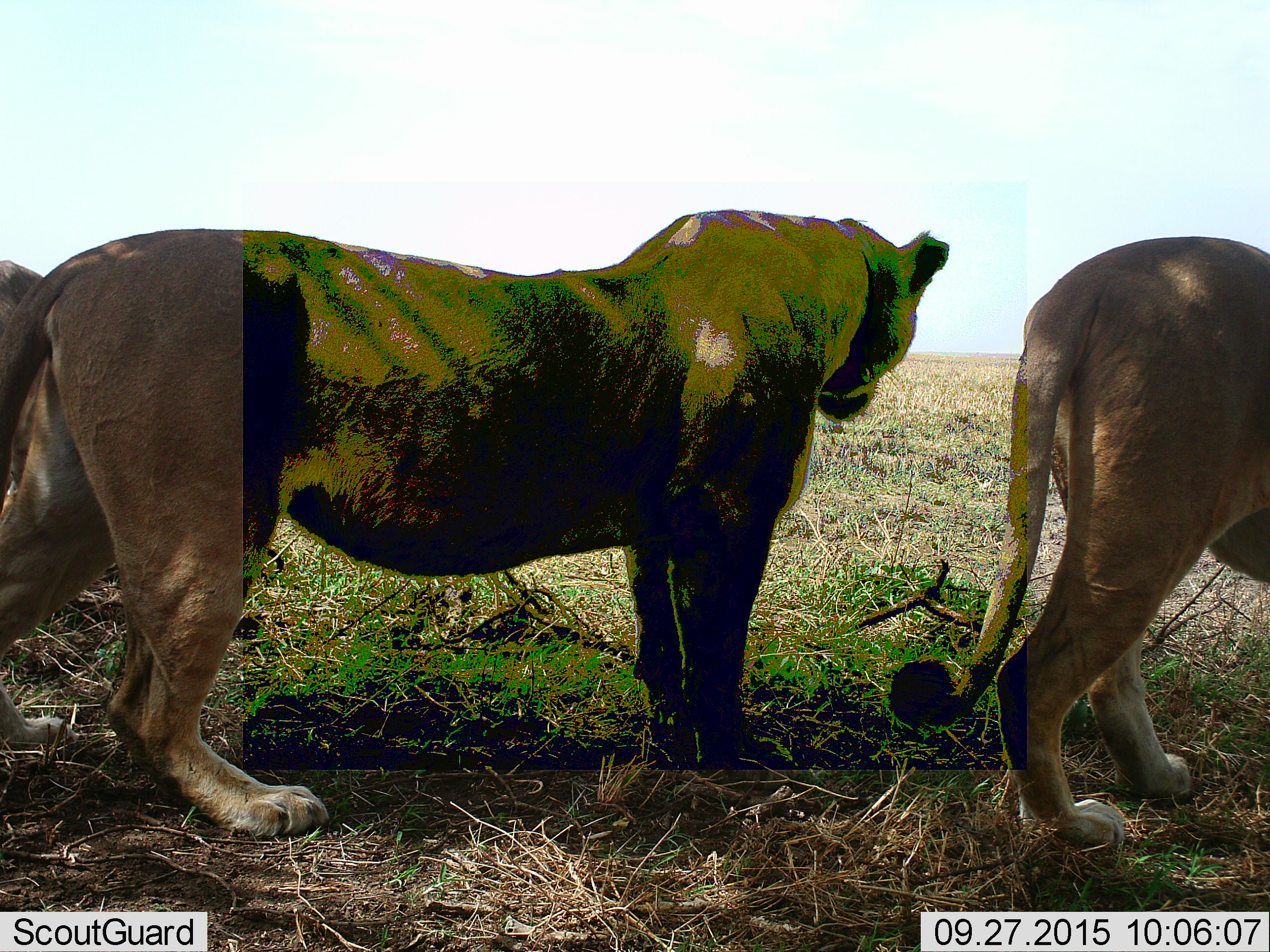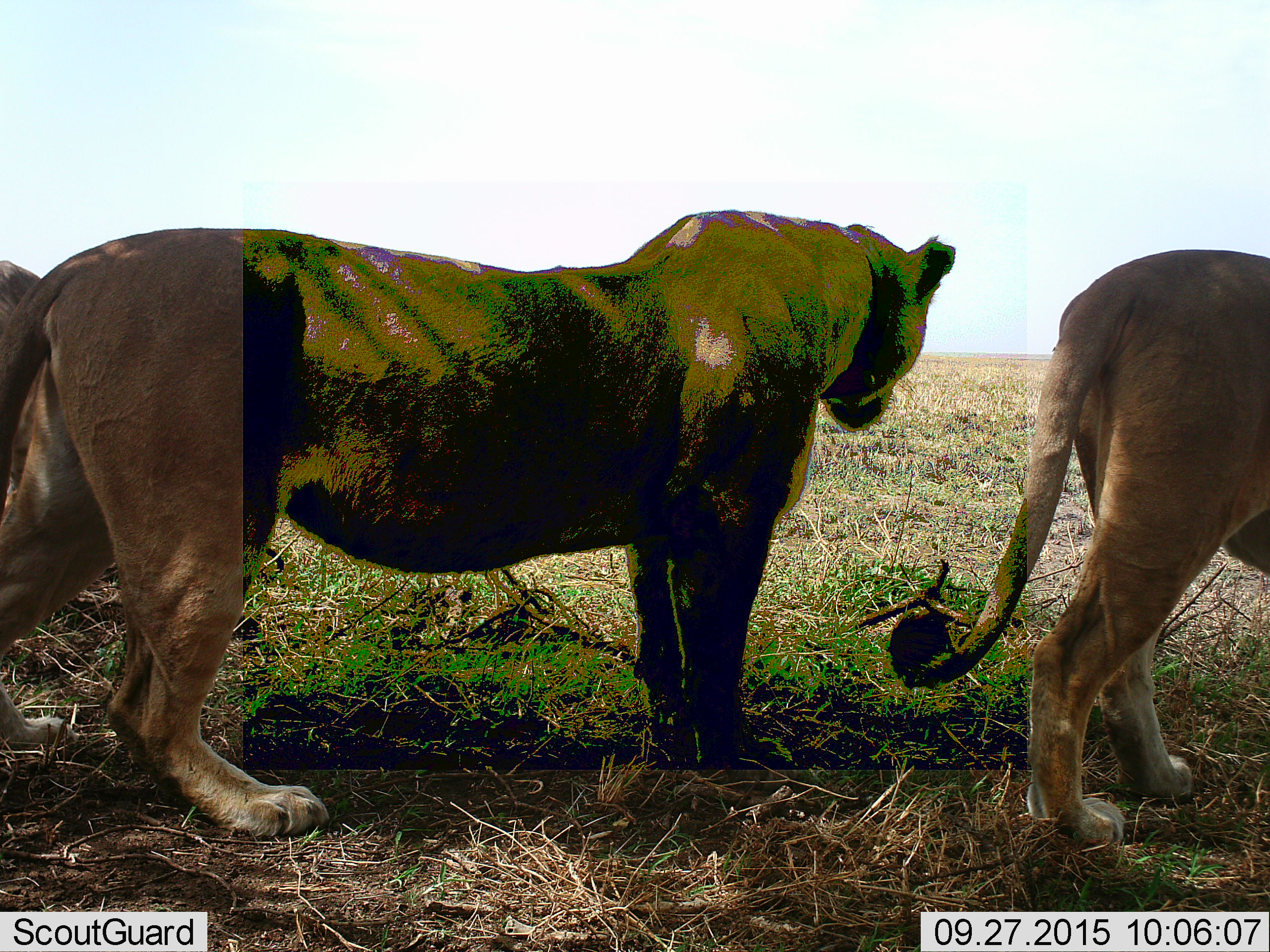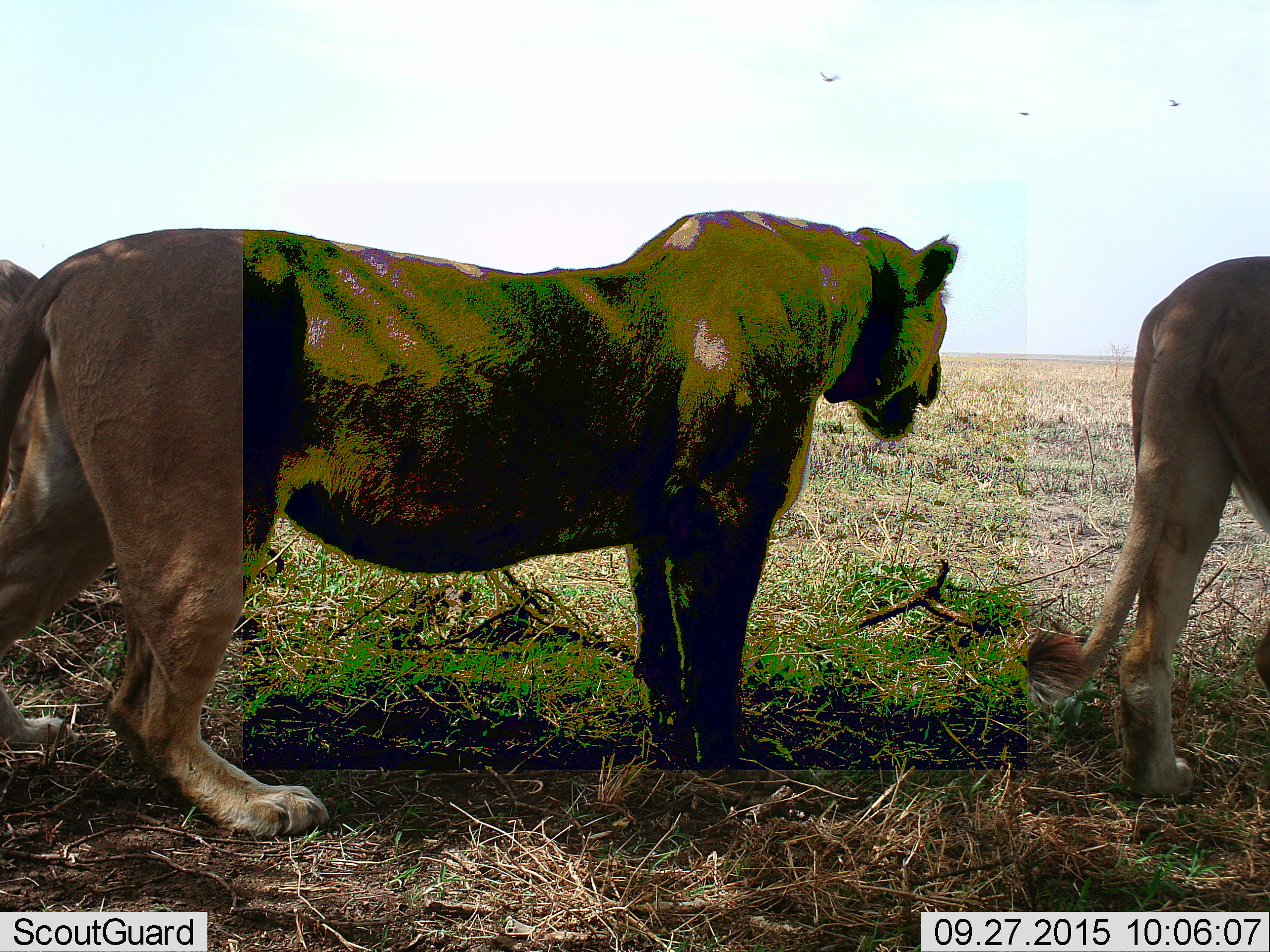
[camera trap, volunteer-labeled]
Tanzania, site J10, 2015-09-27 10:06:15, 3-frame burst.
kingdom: Animalia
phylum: Chordata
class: Mammalia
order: Carnivora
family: Felidae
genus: Panthera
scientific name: Panthera leo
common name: lion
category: lionfemale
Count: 3.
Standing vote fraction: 100%.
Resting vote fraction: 0%.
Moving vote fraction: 70%.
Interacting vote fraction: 10%.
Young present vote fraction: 0%.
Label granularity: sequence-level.